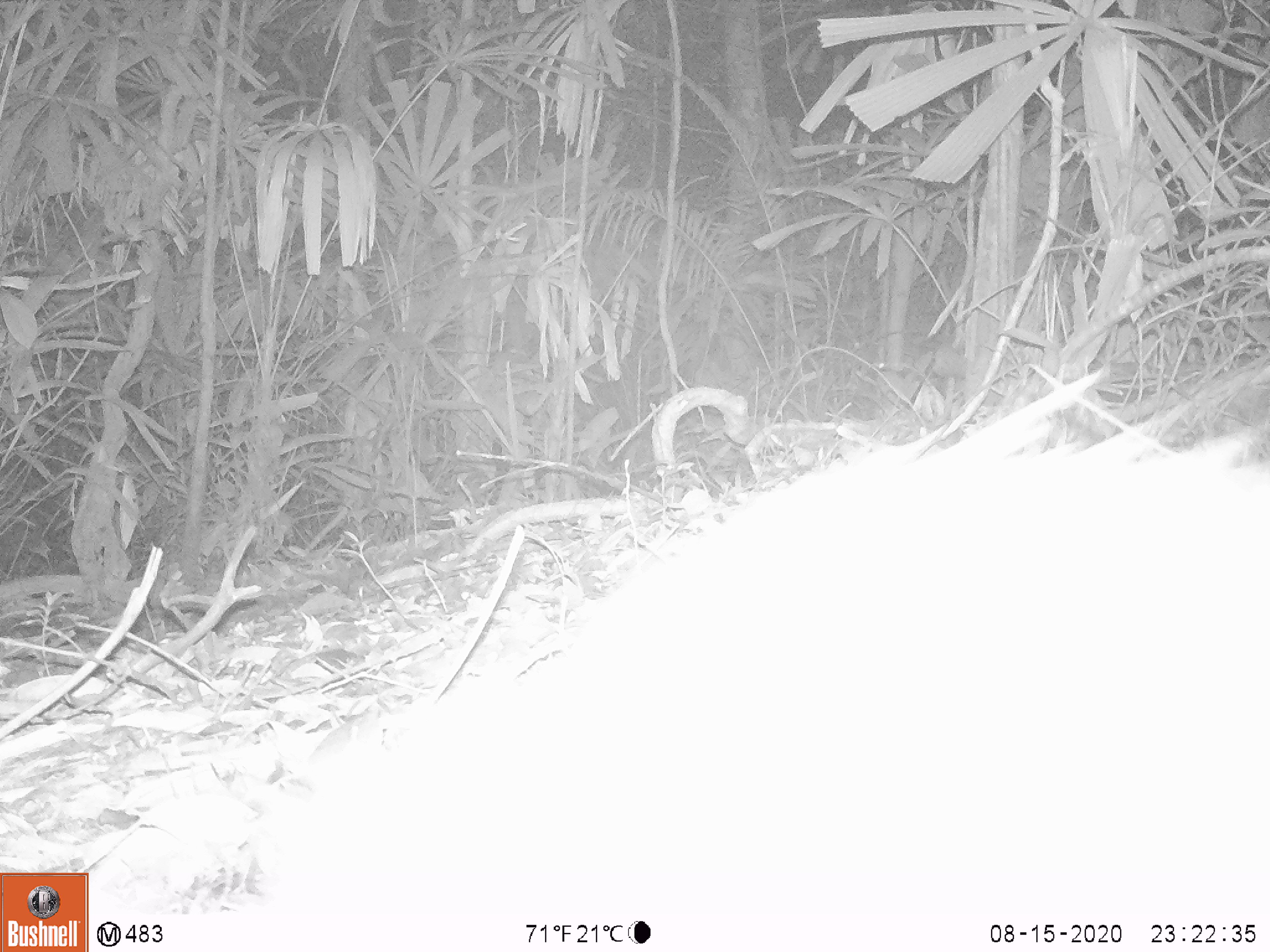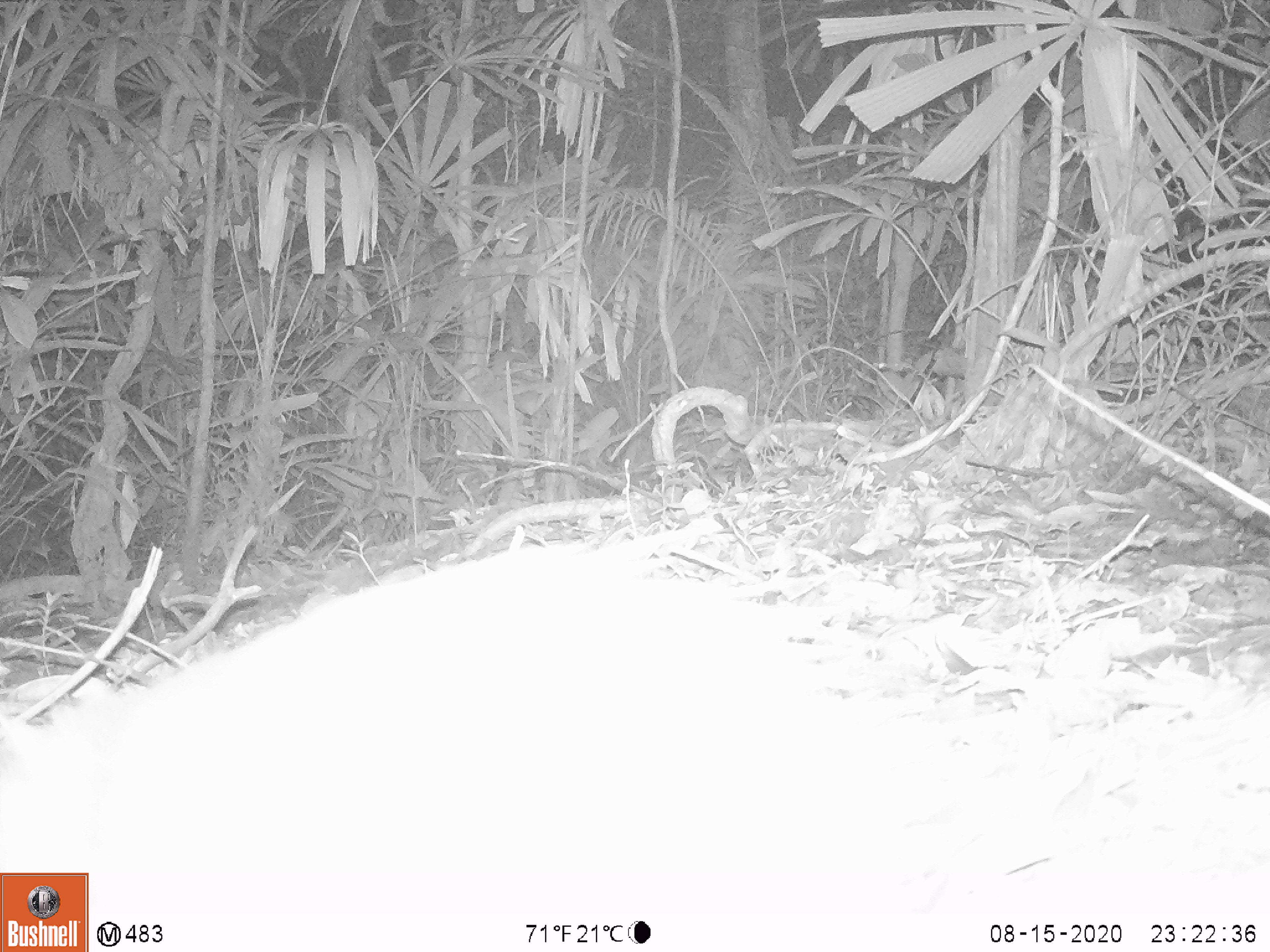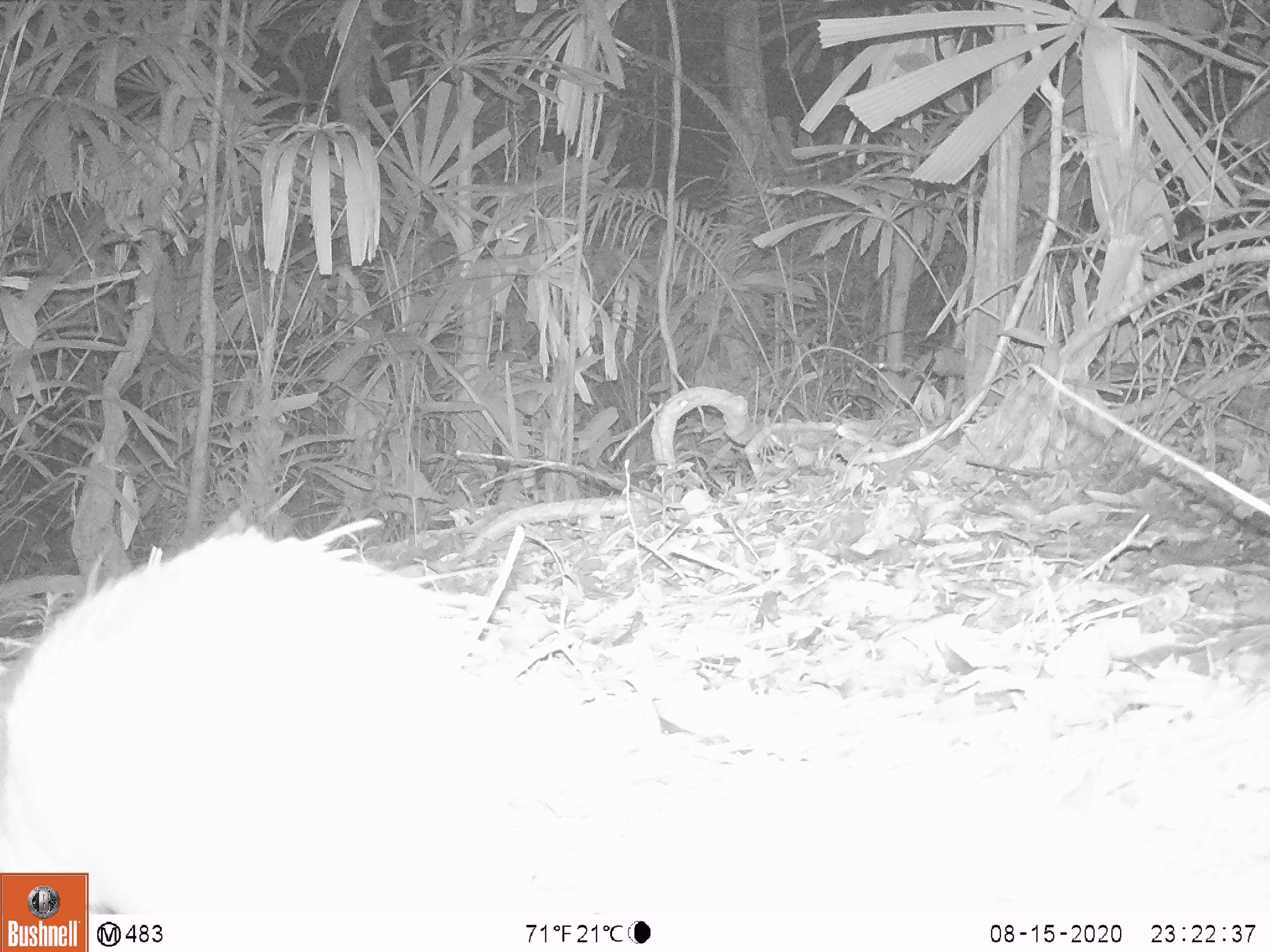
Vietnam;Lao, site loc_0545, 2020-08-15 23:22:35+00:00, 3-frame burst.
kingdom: Animalia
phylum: Chordata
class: Mammalia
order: Rodentia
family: Hystricidae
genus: Atherurus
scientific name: Atherurus macrourus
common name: asiatic brush-tailed porcupine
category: asiatic brush tailed porcupine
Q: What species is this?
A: Asiatic brush tailed porcupine (asiatic brush-tailed porcupine) (Atherurus macrourus).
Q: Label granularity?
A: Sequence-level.